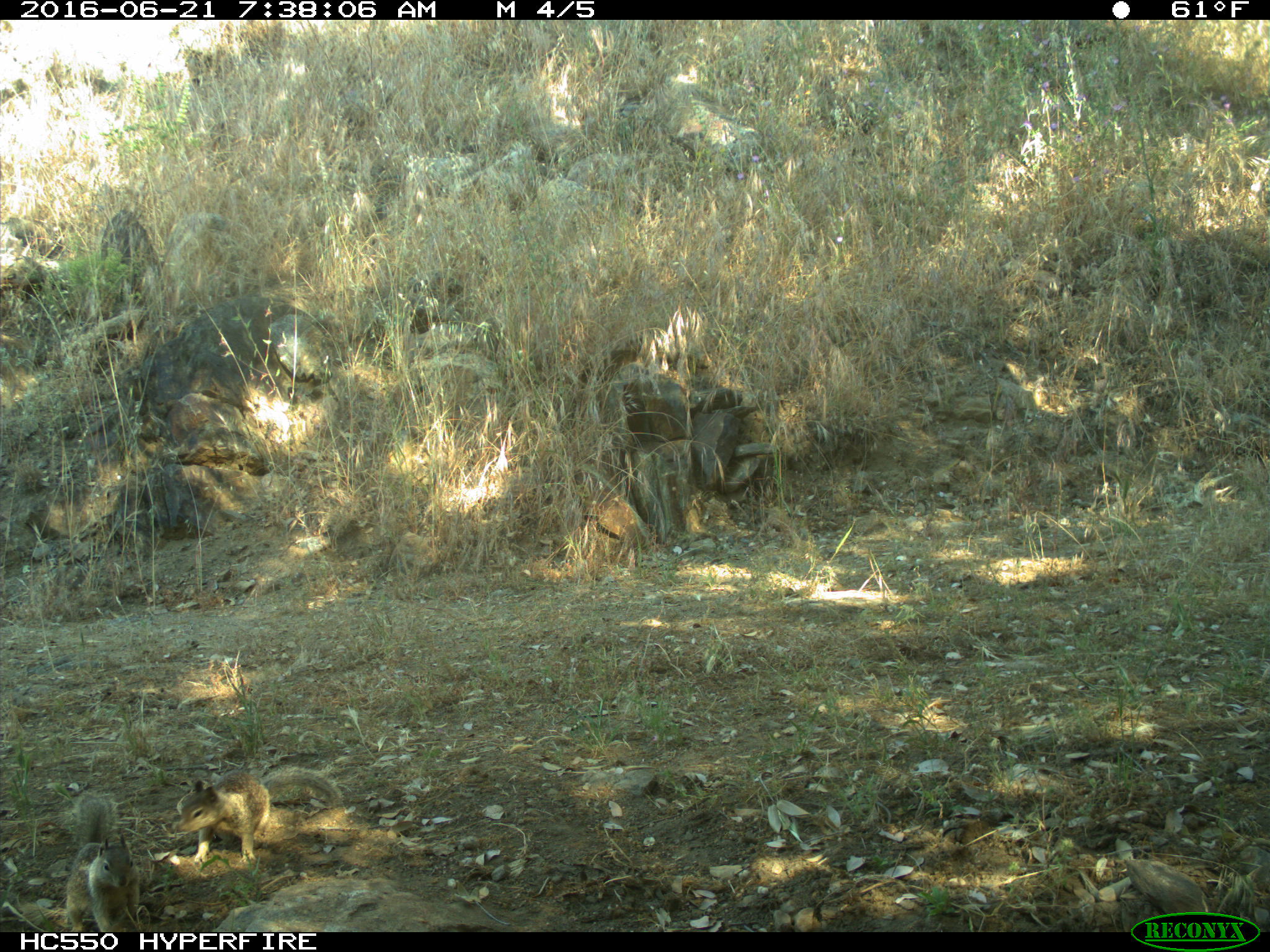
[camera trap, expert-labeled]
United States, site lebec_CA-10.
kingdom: Animalia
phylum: Chordata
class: Mammalia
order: Rodentia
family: Sciuridae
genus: Otospermophilus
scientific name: Otospermophilus beecheyi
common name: california ground squirrel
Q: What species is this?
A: Otospermophilus beecheyi (california ground squirrel).